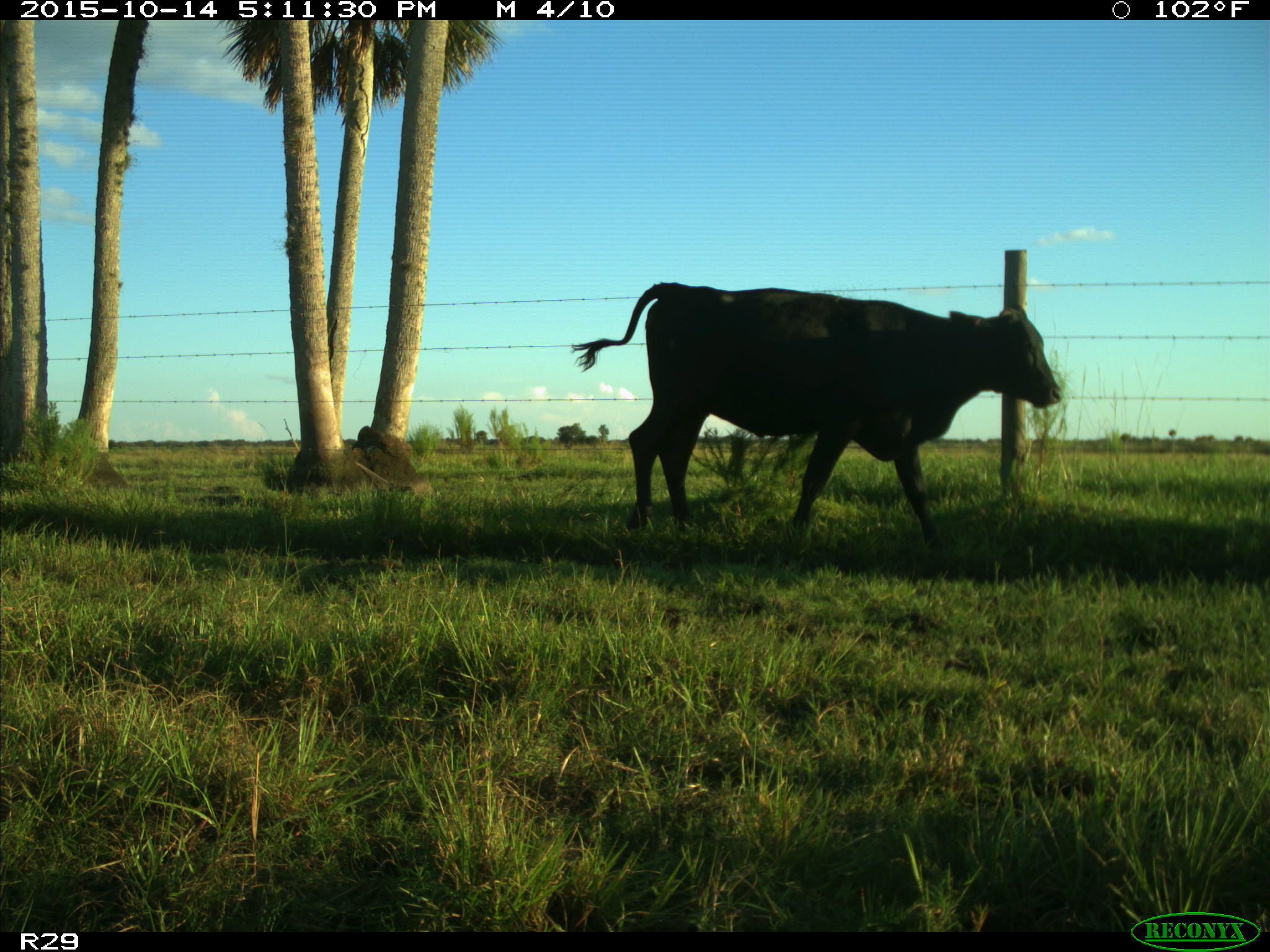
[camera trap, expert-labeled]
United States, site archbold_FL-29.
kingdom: Animalia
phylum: Chordata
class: Mammalia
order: Artiodactyla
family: Bovidae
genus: Bos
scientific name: Bos taurus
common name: domestic cow